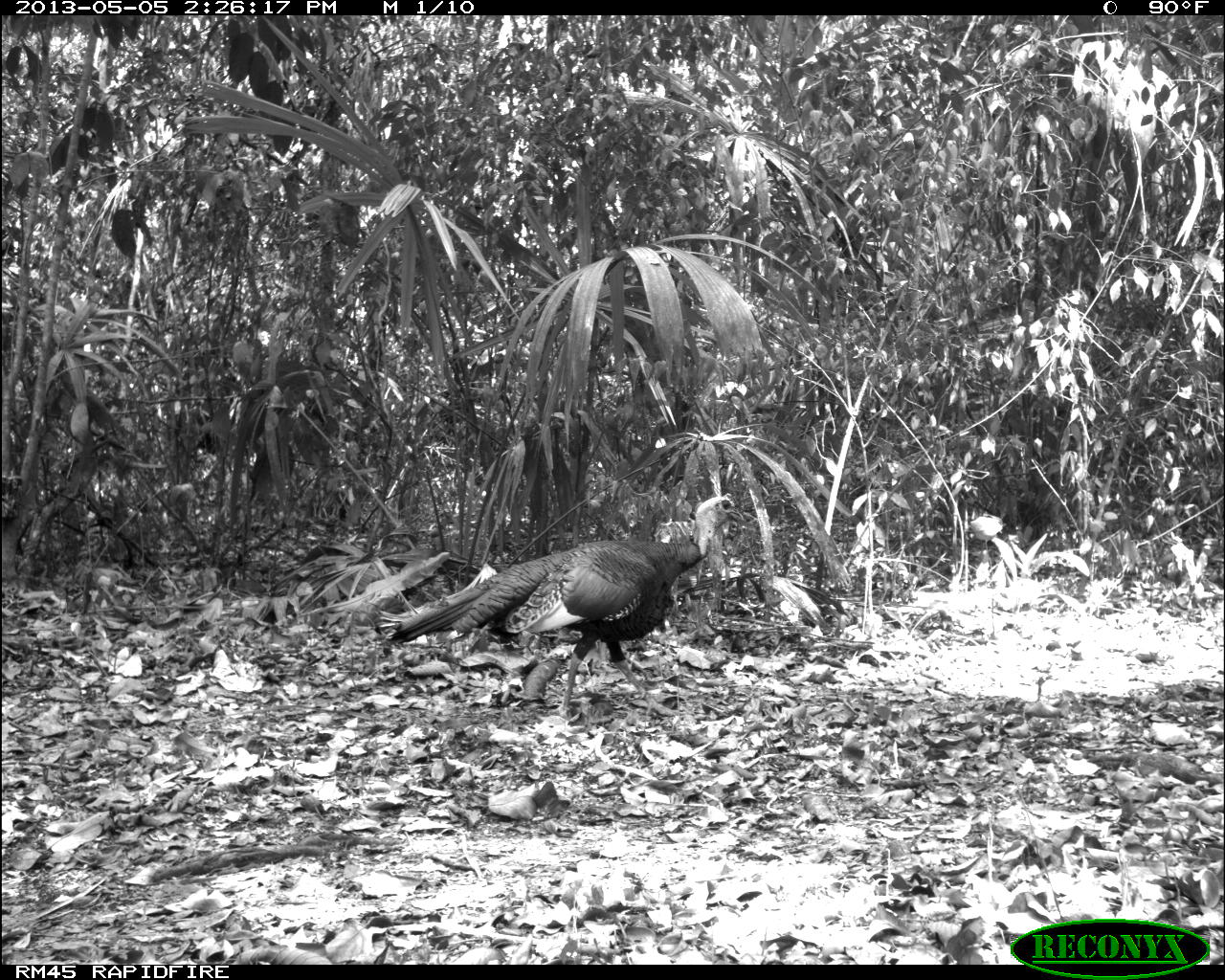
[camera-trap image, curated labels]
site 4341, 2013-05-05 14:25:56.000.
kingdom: Animalia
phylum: Chordata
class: Aves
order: Galliformes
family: Phasianidae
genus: Meleagris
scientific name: Meleagris ocellata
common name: ocellated turkey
Meleagris ocellata (ocellated turkey), count 1, sex male.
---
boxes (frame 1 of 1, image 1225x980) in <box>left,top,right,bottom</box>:
meleagris ocellata: <box>386,492,744,720</box>